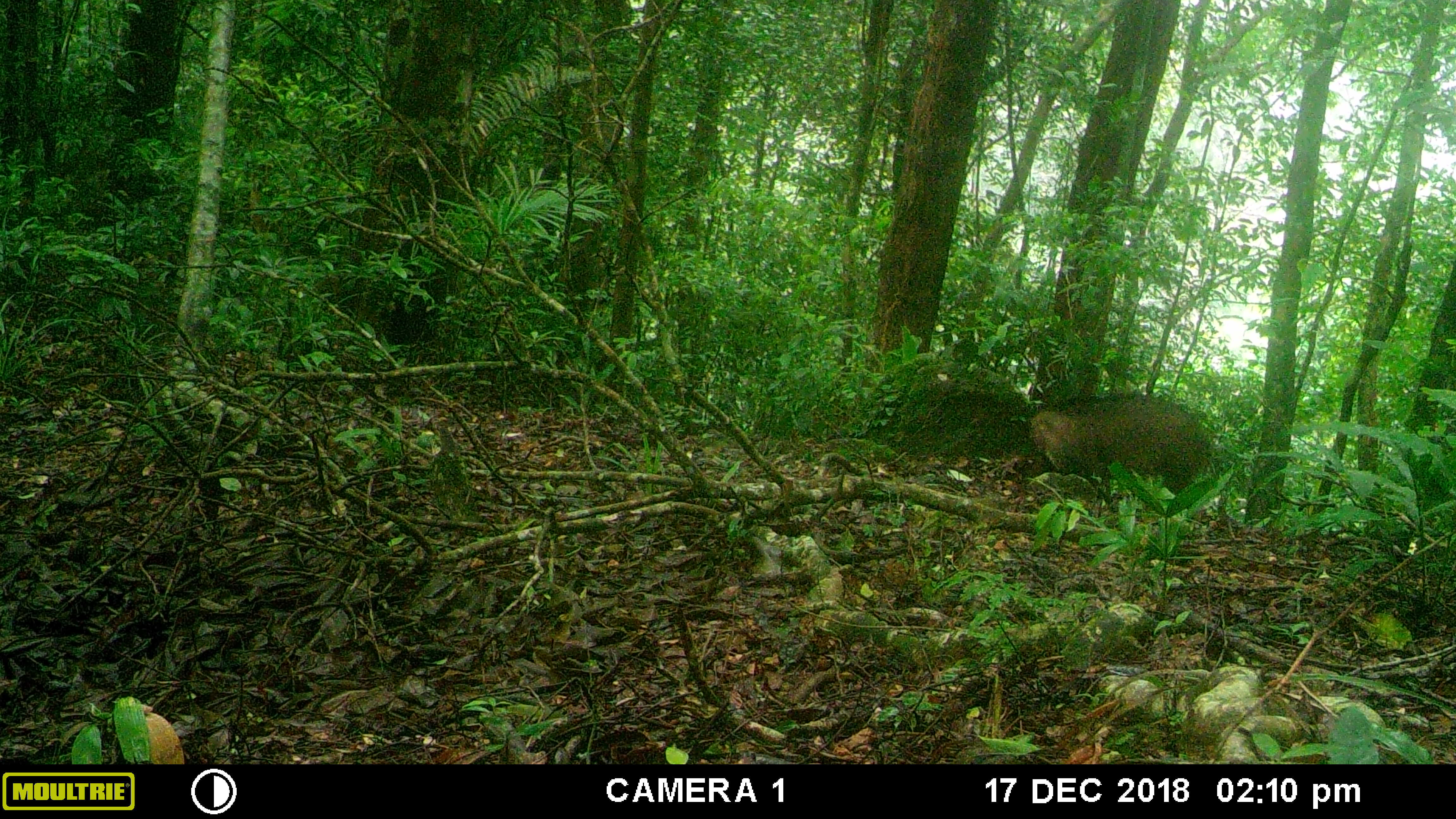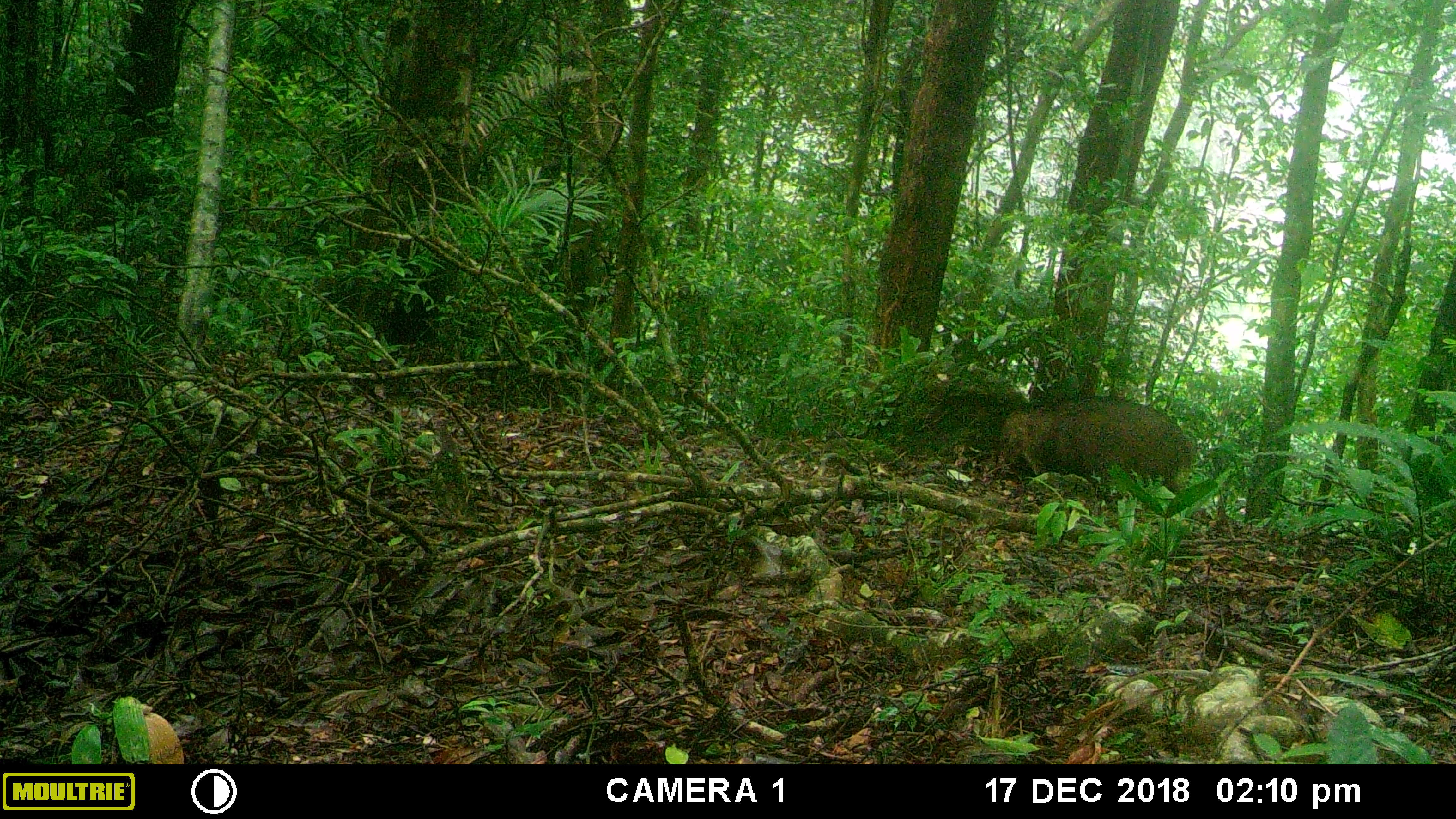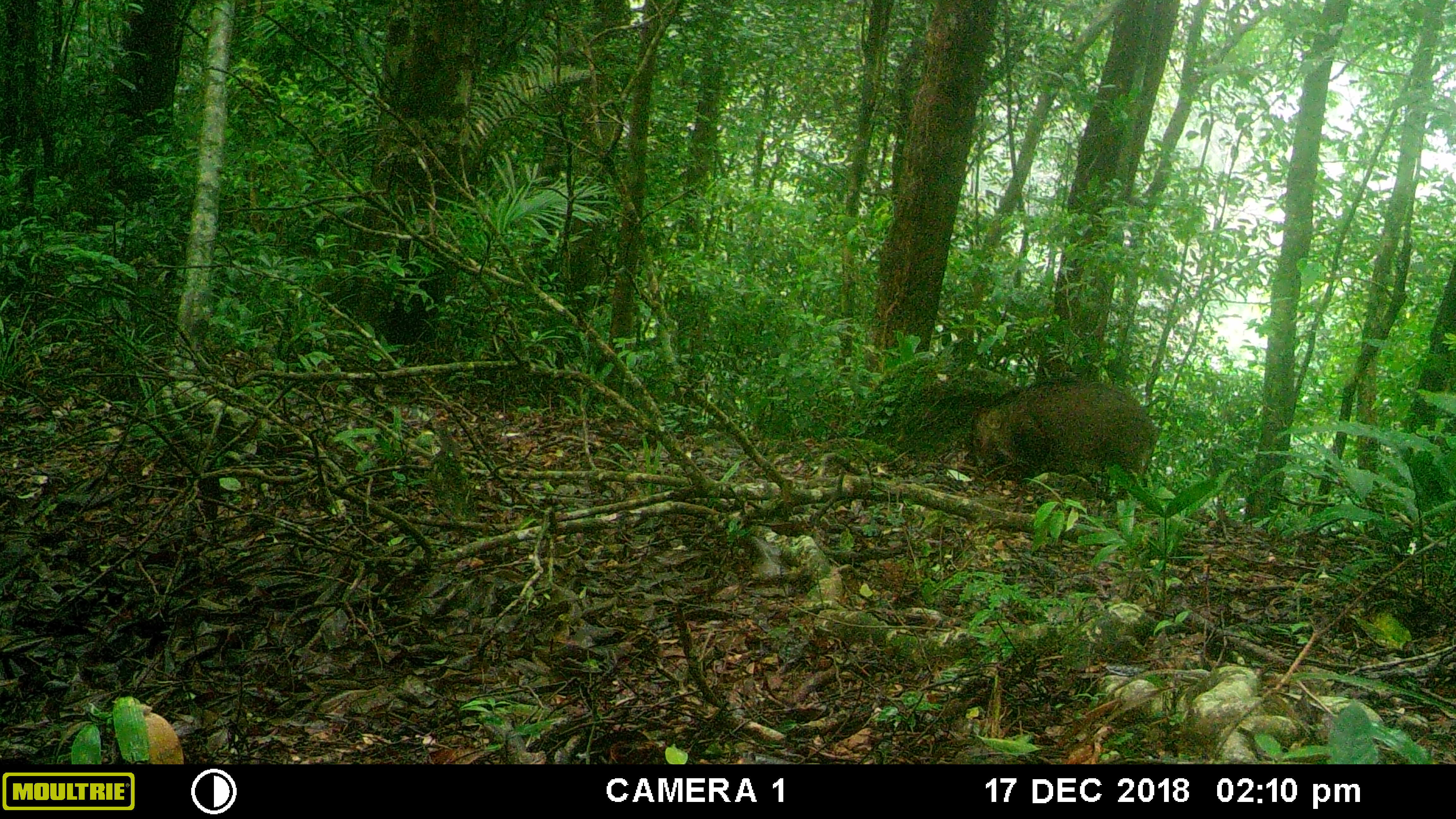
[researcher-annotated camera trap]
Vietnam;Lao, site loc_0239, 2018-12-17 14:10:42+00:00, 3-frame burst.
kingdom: Animalia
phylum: Chordata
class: Mammalia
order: Artiodactyla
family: Suidae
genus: Sus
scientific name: Sus scrofa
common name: eurasian wild pig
Eurasian wild pig (Sus scrofa). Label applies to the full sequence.